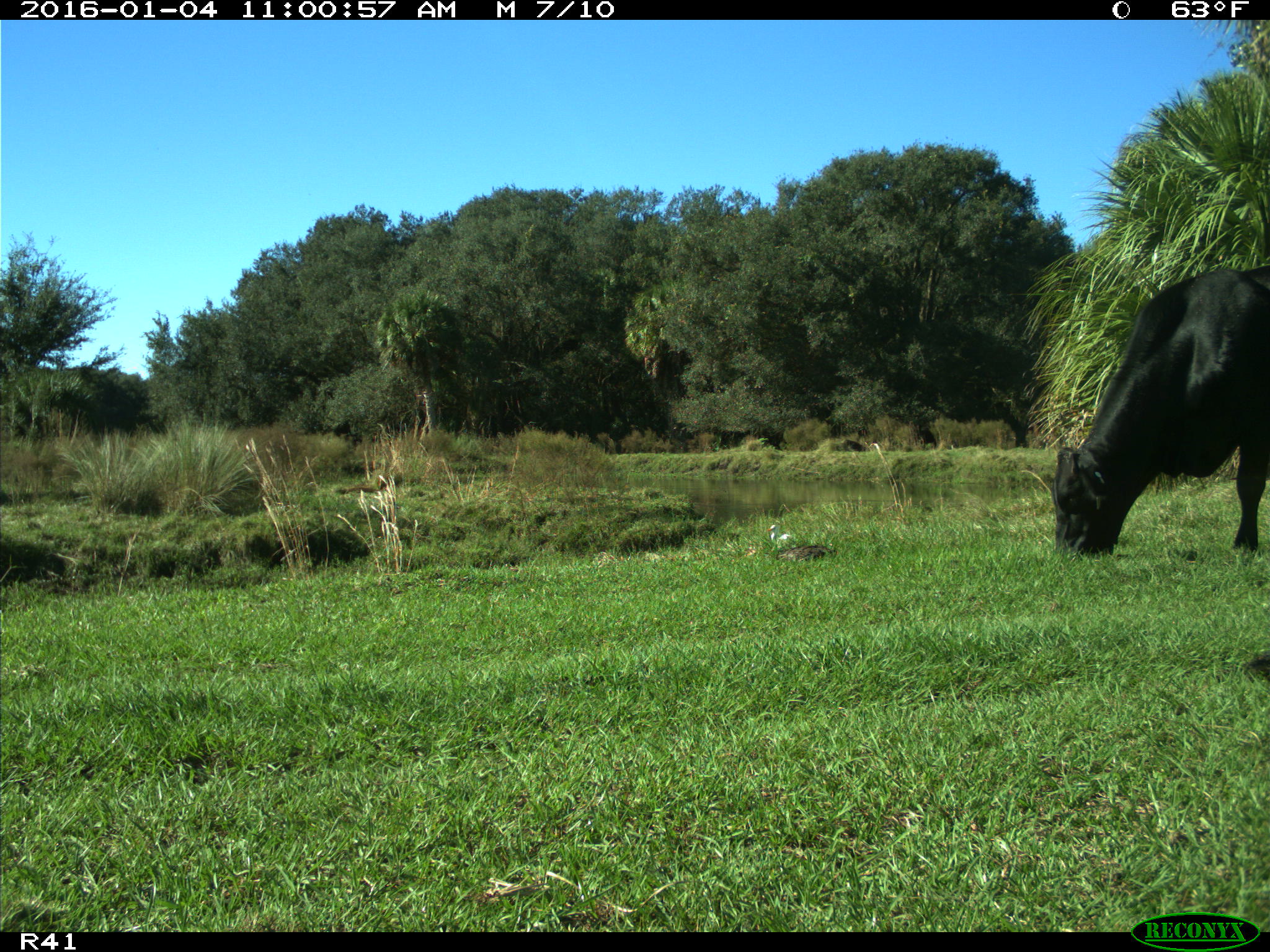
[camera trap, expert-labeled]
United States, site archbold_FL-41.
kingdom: Animalia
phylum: Chordata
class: Mammalia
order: Artiodactyla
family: Bovidae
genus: Bos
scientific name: Bos taurus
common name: domestic cow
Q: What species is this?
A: Bos taurus (domestic cow).